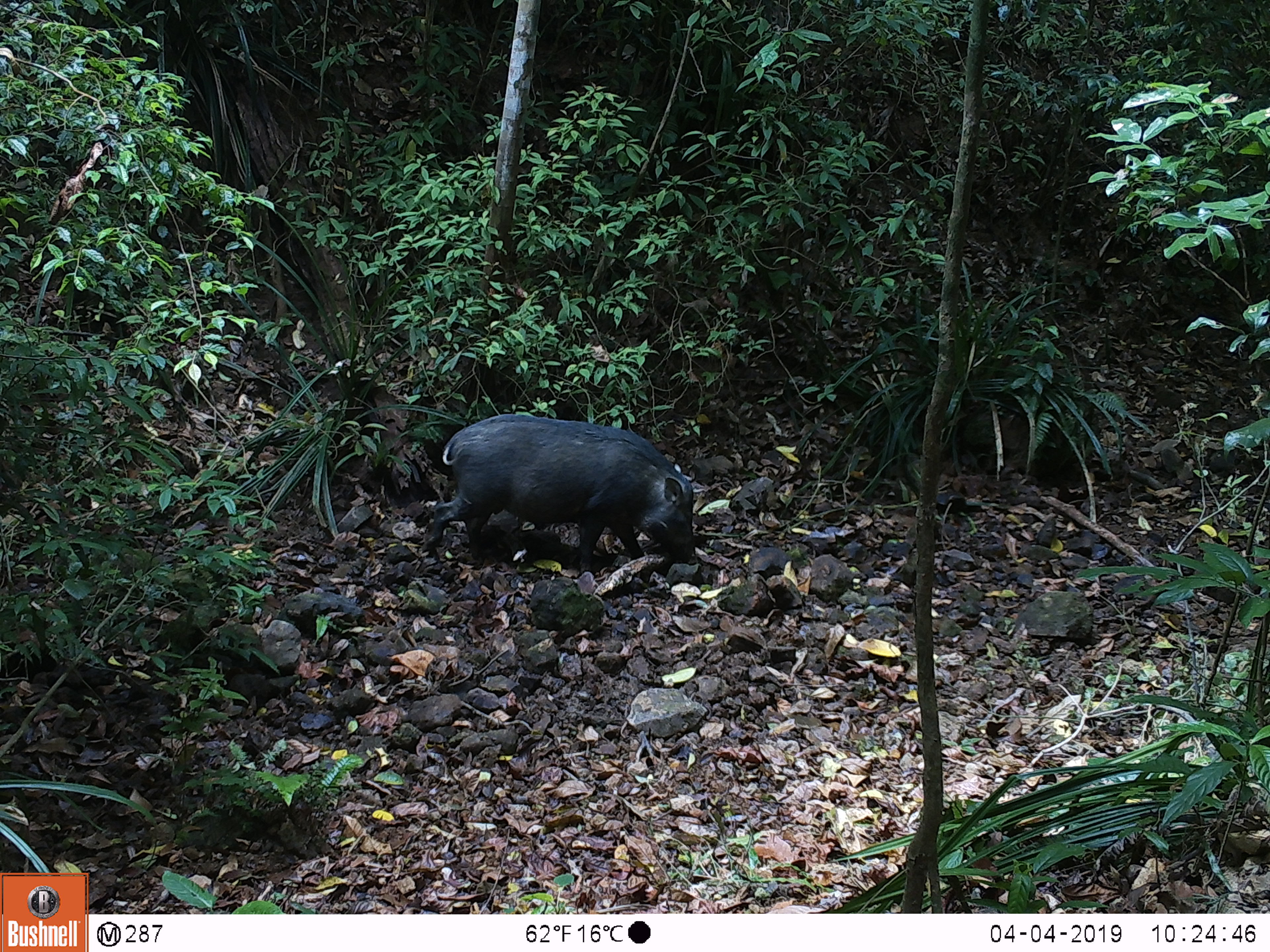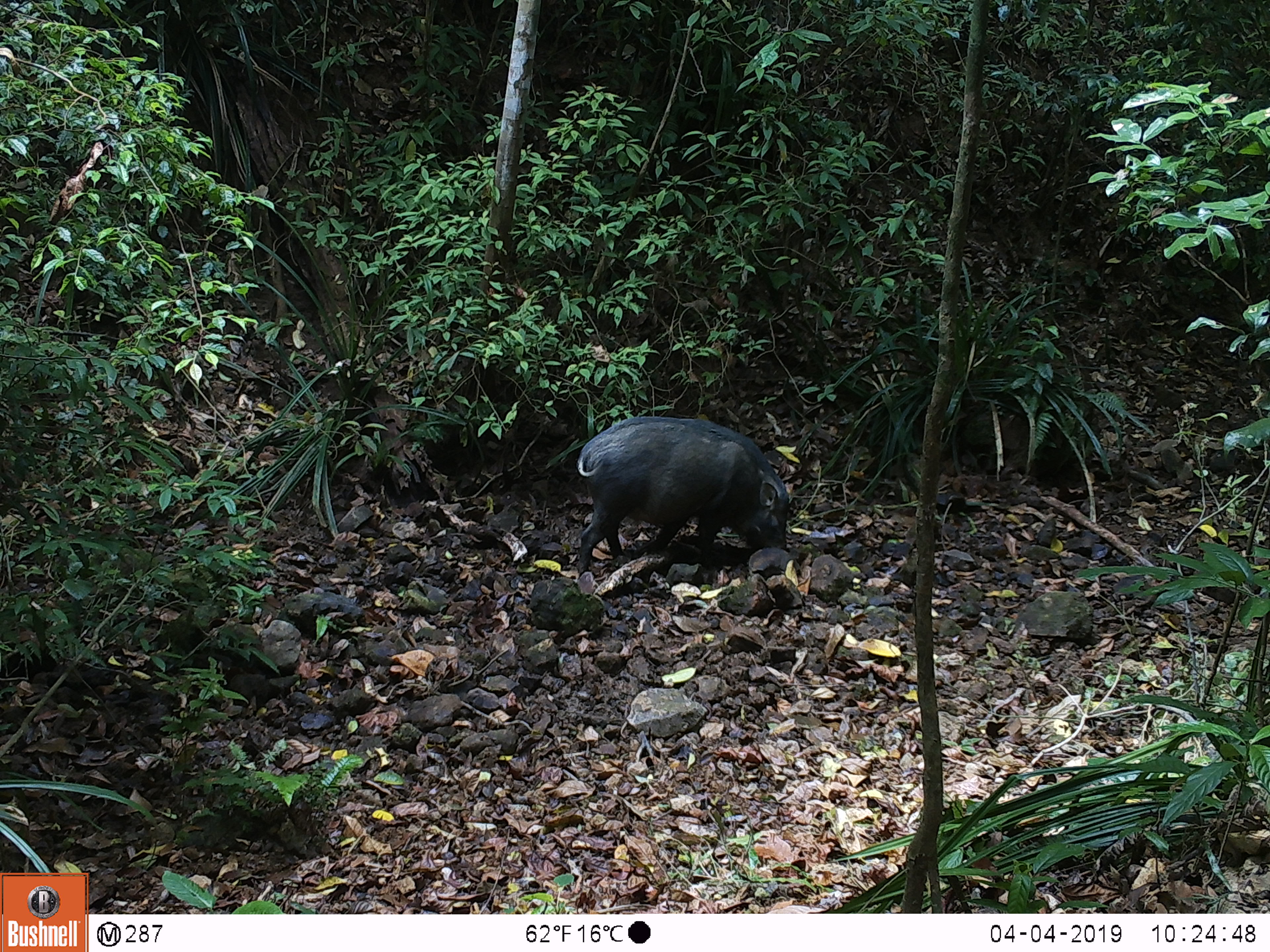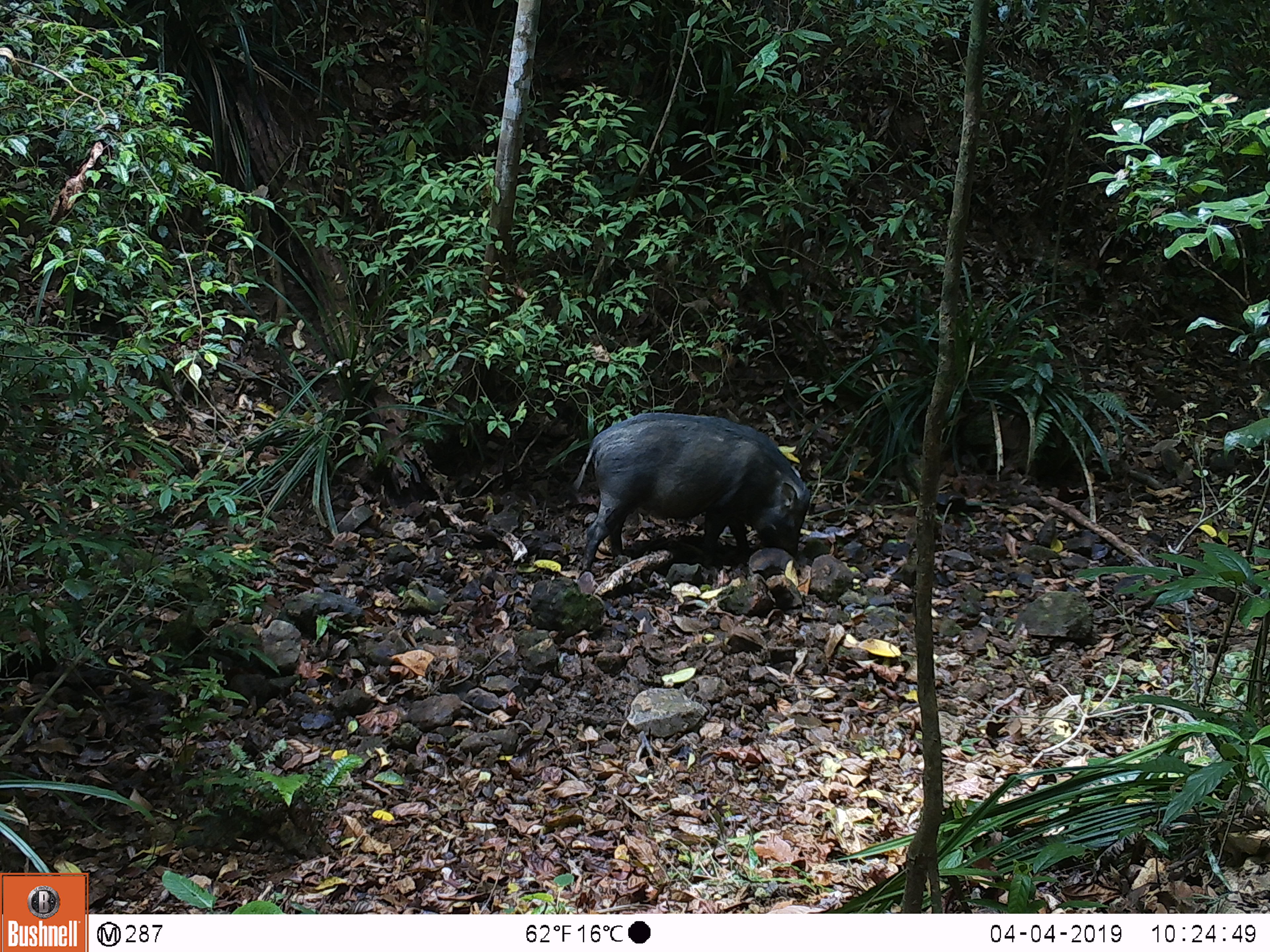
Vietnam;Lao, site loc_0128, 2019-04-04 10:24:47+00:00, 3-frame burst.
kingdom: Animalia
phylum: Chordata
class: Mammalia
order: Artiodactyla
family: Suidae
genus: Sus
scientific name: Sus scrofa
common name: eurasian wild pig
Eurasian wild pig (Sus scrofa). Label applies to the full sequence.